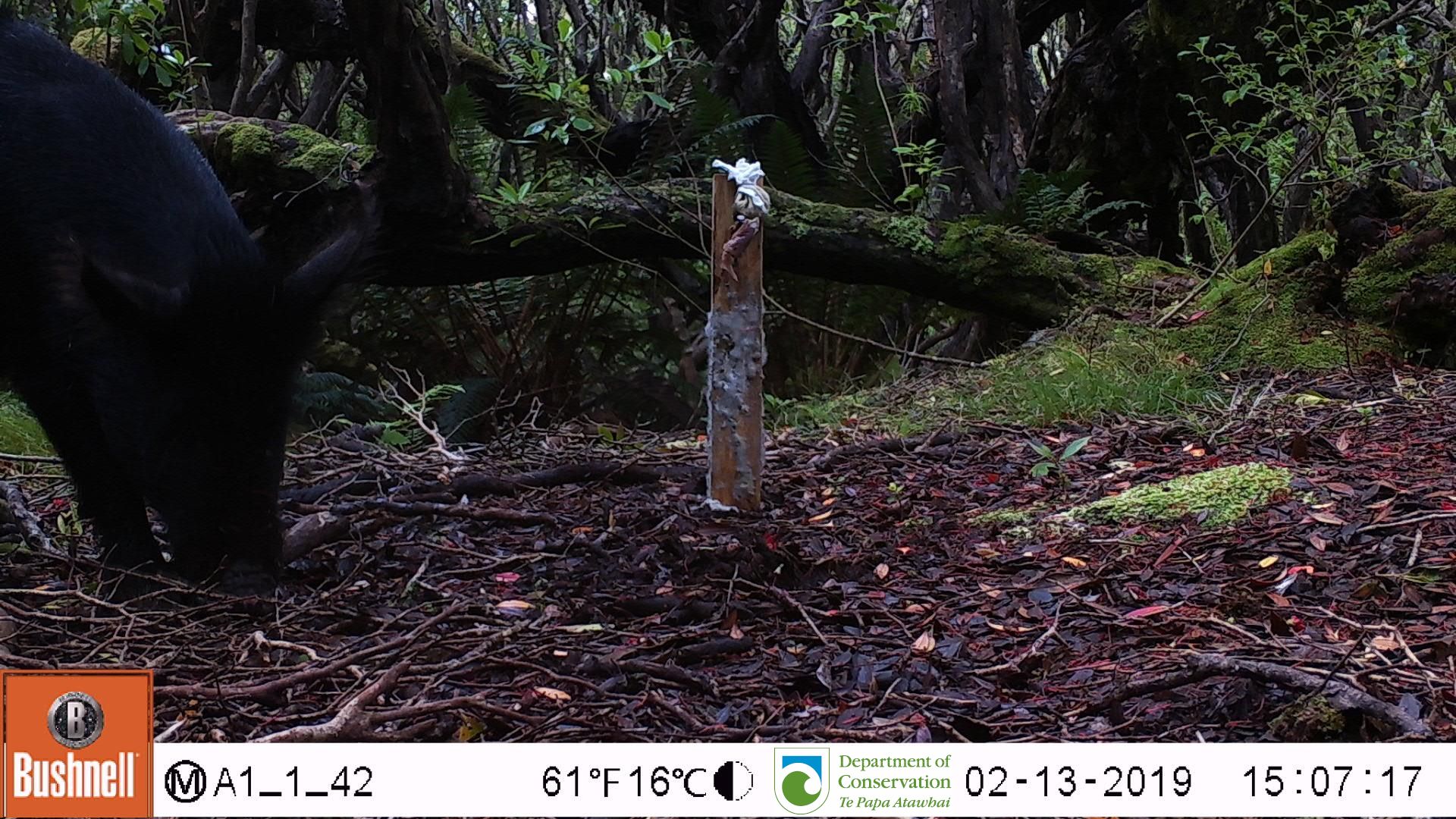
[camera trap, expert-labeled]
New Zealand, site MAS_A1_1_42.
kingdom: Animalia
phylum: Chordata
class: Mammalia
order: Artiodactyla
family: Suidae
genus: Sus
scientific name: Sus scrofa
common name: pig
Pig (Sus scrofa).